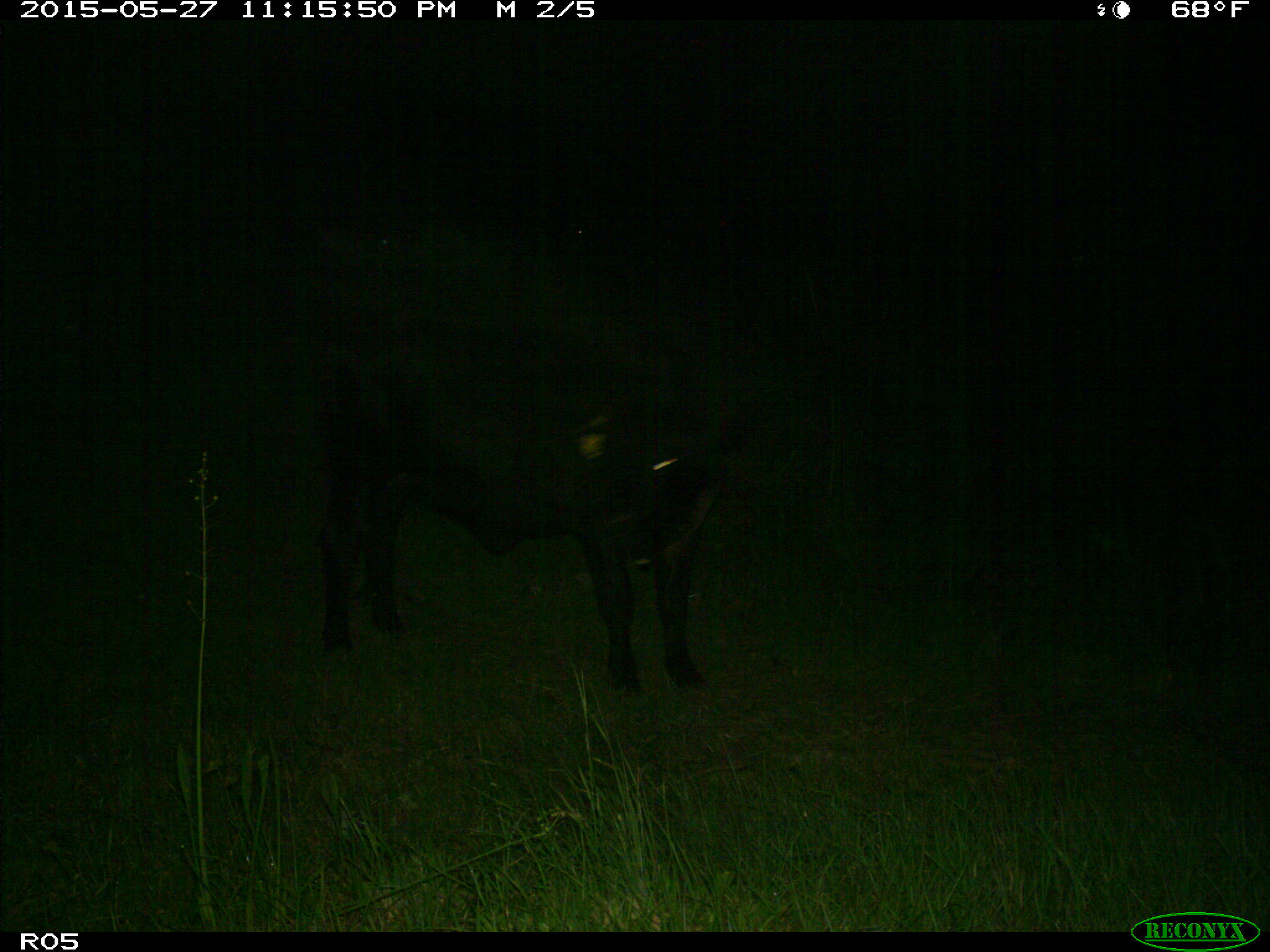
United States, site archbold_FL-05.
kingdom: Animalia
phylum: Chordata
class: Mammalia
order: Artiodactyla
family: Bovidae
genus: Bos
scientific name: Bos taurus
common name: domestic cow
Bos taurus (domestic cow).